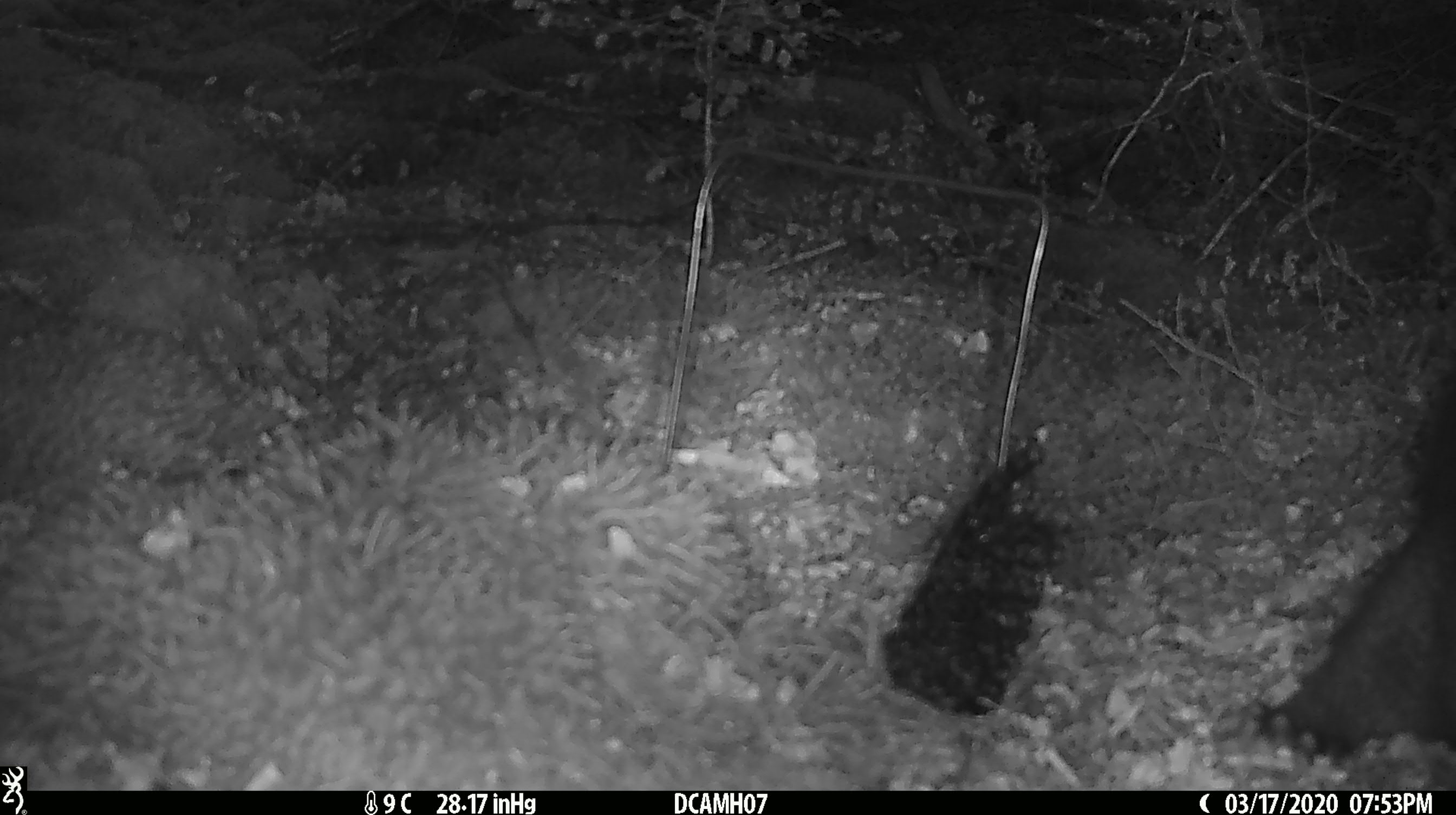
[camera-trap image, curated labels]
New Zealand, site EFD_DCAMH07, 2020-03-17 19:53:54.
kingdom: Animalia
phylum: Chordata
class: Mammalia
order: Diprotodontia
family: Phalangeridae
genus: Trichosurus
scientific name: Trichosurus vulpecula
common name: common brushtail possum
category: possum